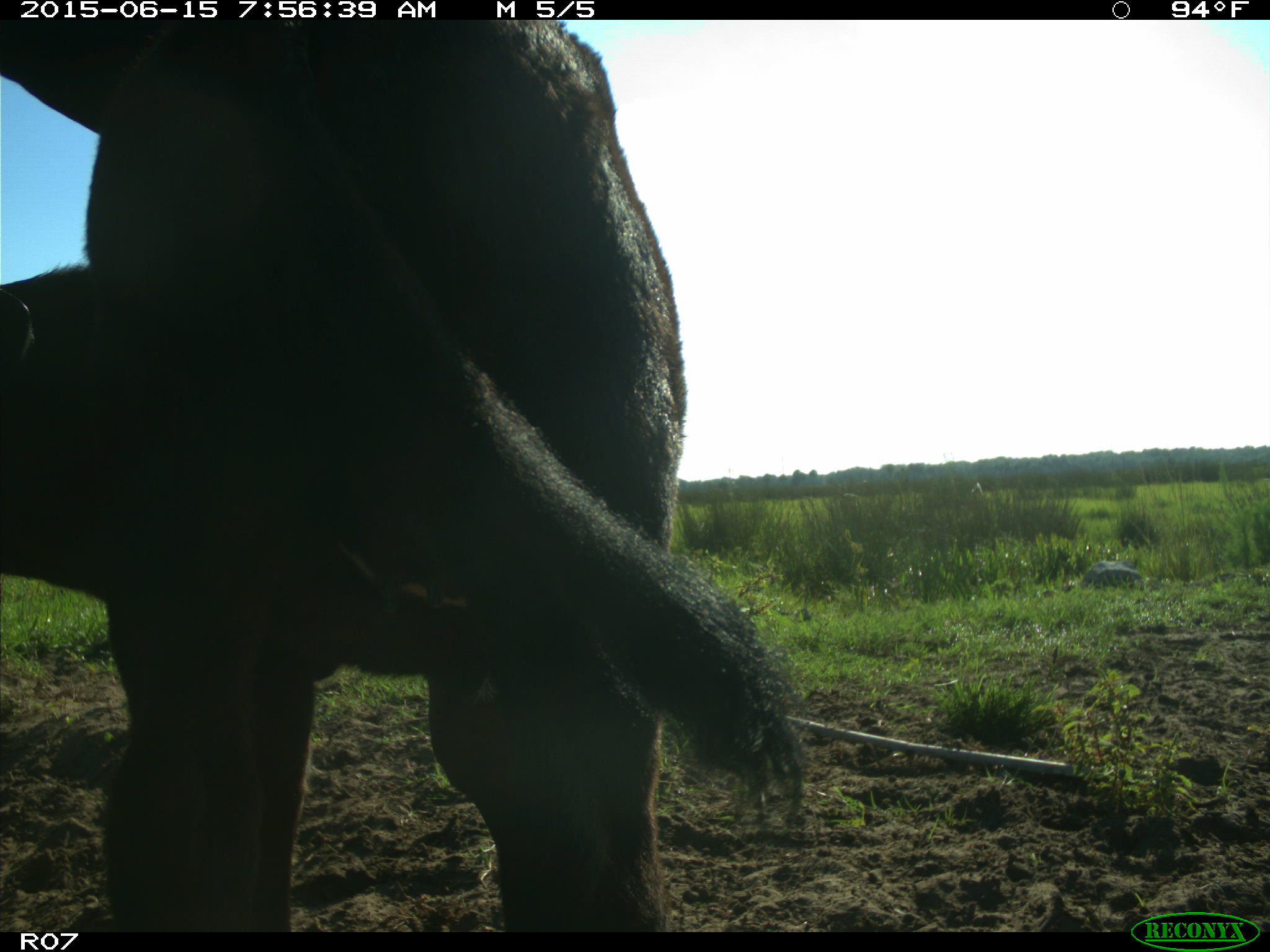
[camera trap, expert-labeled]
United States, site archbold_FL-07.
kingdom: Animalia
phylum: Chordata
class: Mammalia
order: Artiodactyla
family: Bovidae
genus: Bos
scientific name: Bos taurus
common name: domestic cow